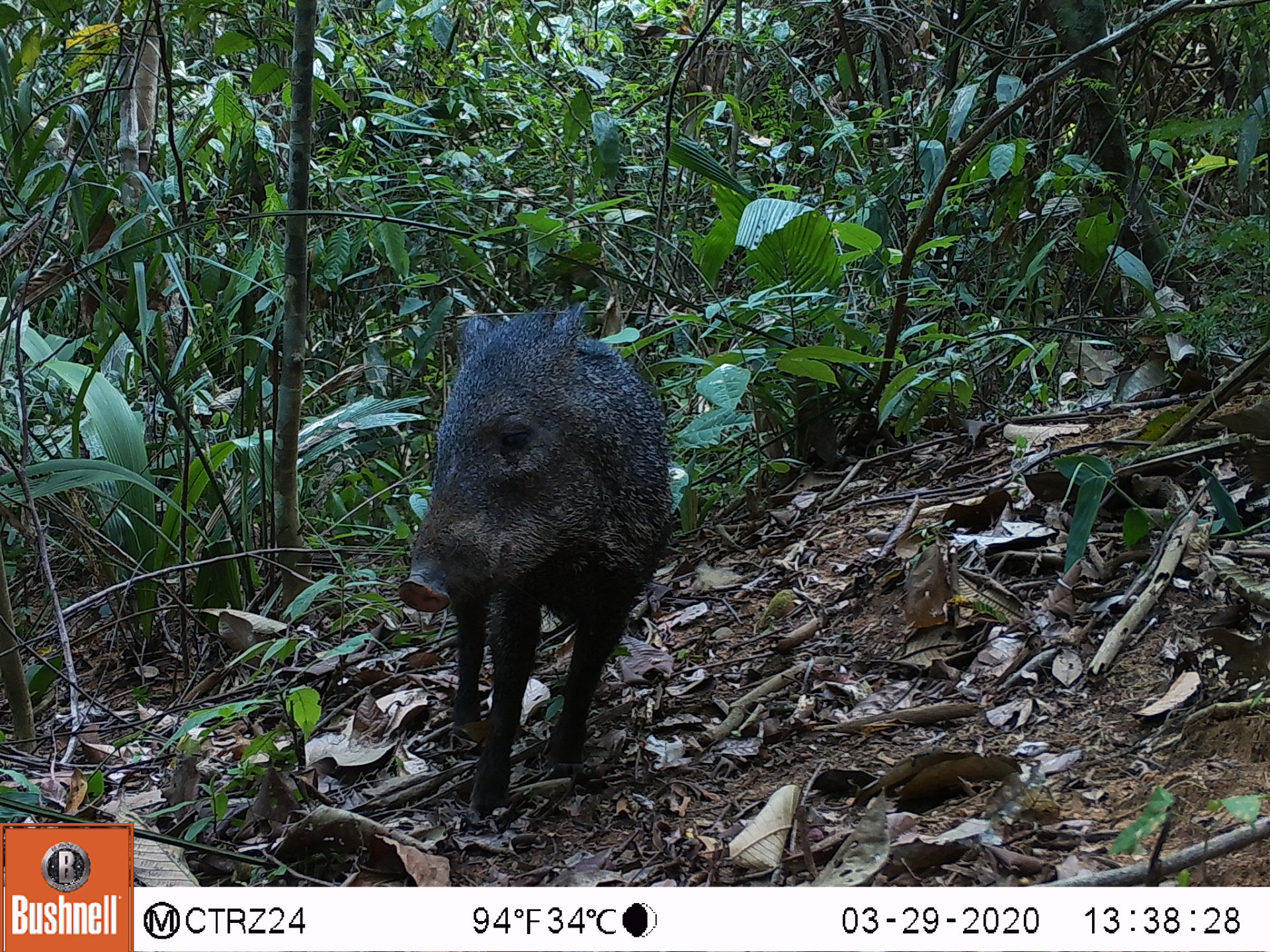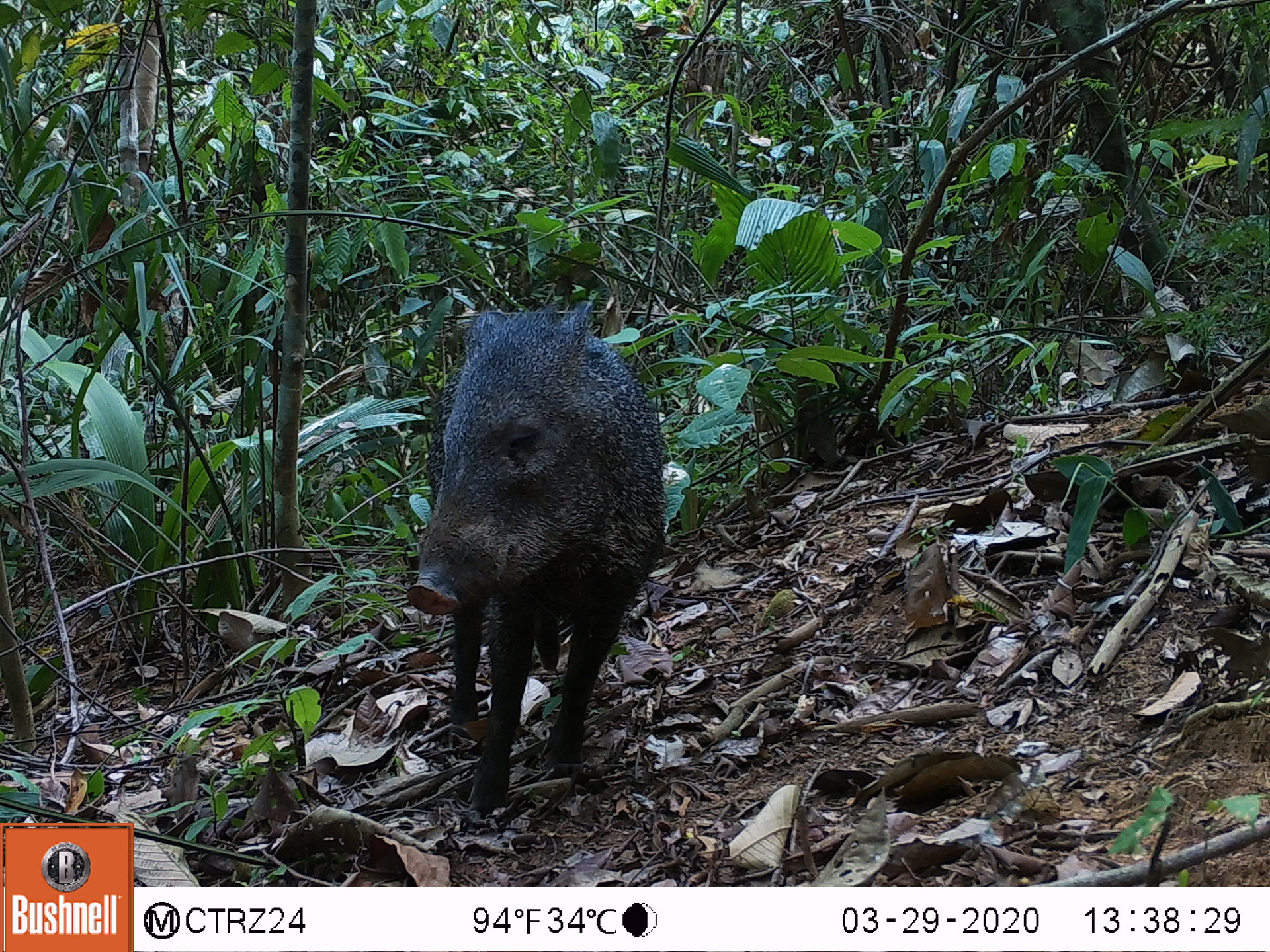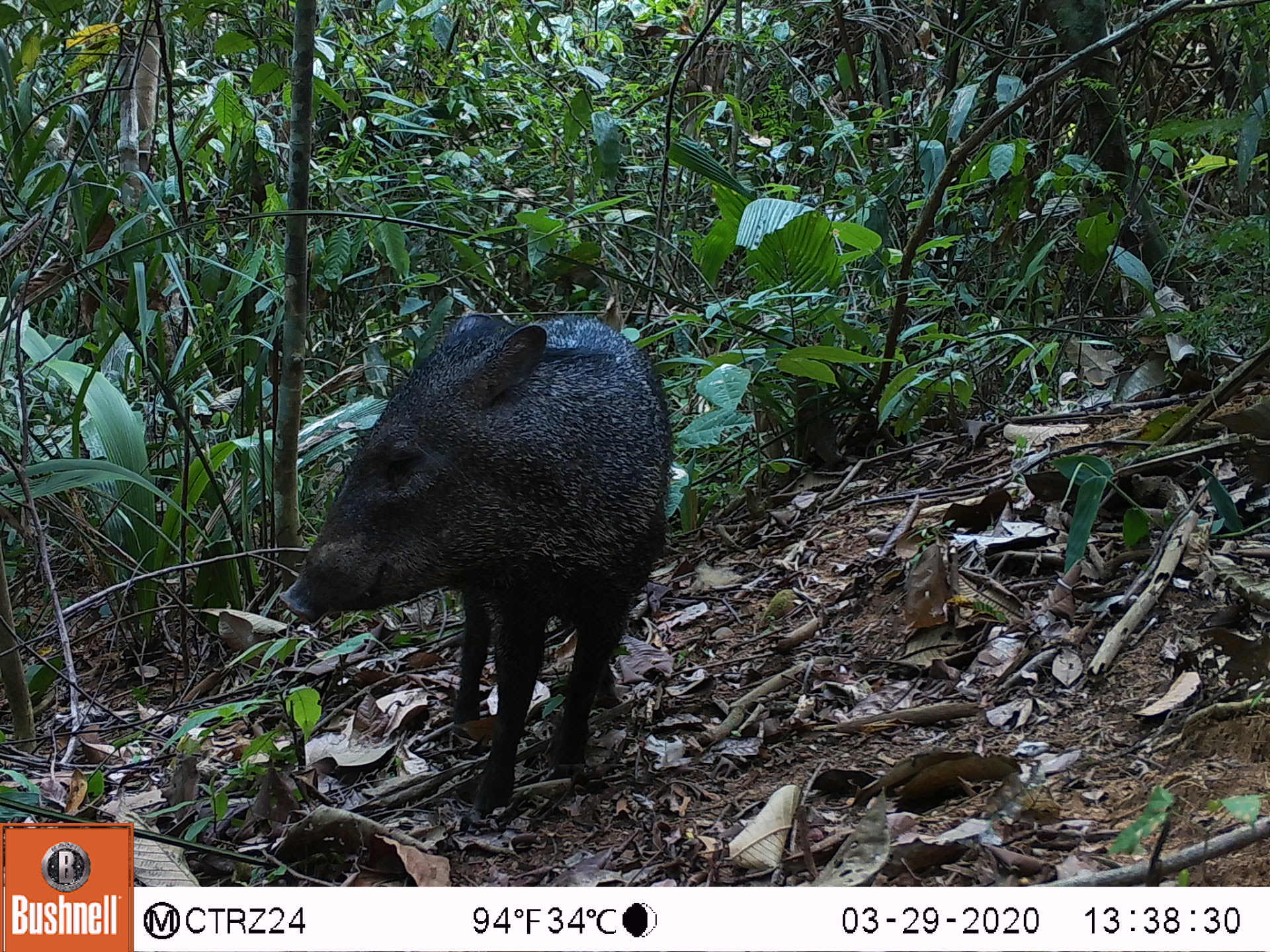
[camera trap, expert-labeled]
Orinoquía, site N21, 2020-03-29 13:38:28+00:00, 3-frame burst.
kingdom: Animalia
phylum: Chordata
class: Mammalia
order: Artiodactyla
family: Tayassuidae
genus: Pecari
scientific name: Pecari tajacu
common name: collared peccary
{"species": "collared peccary (Pecari tajacu)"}